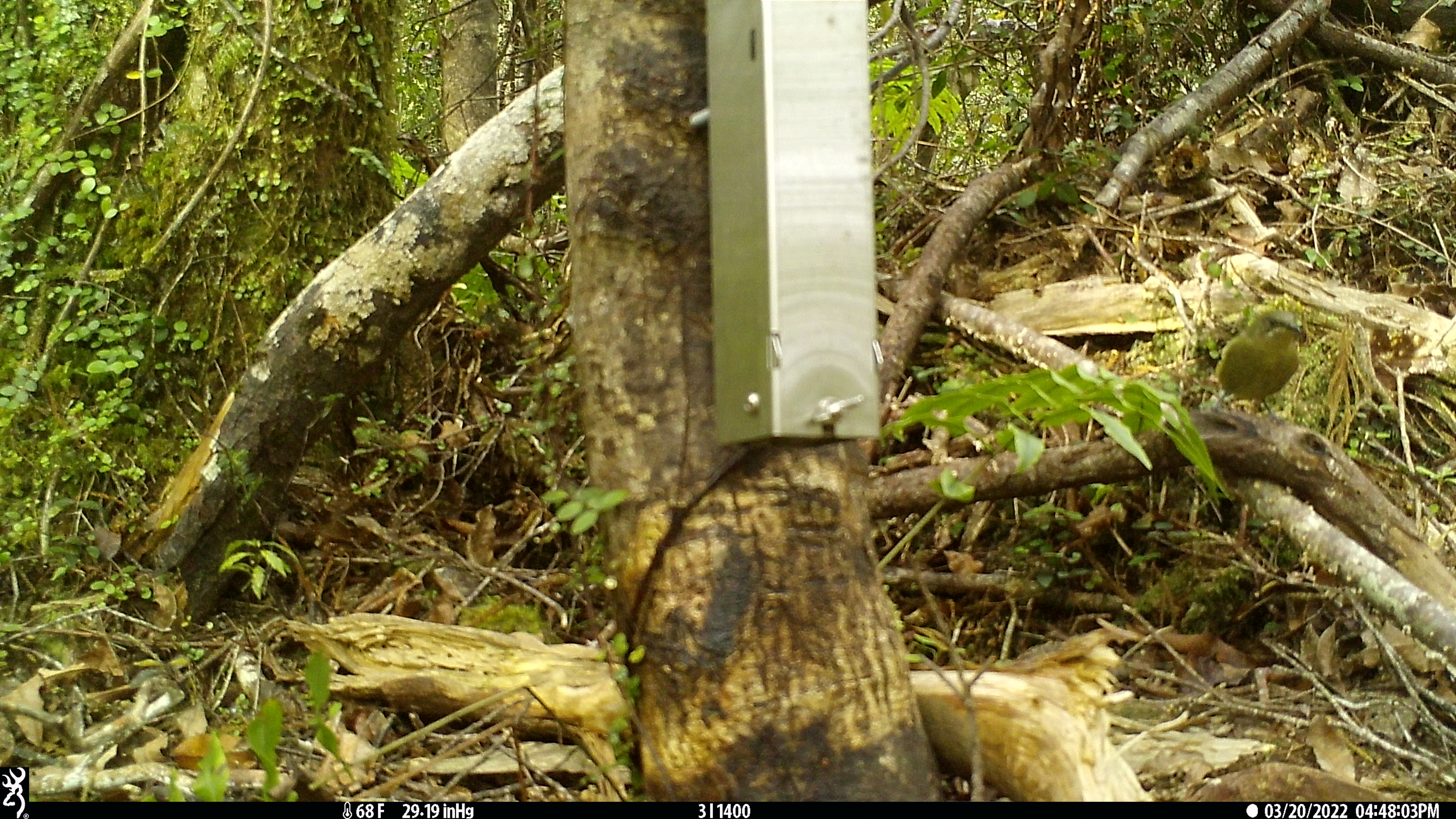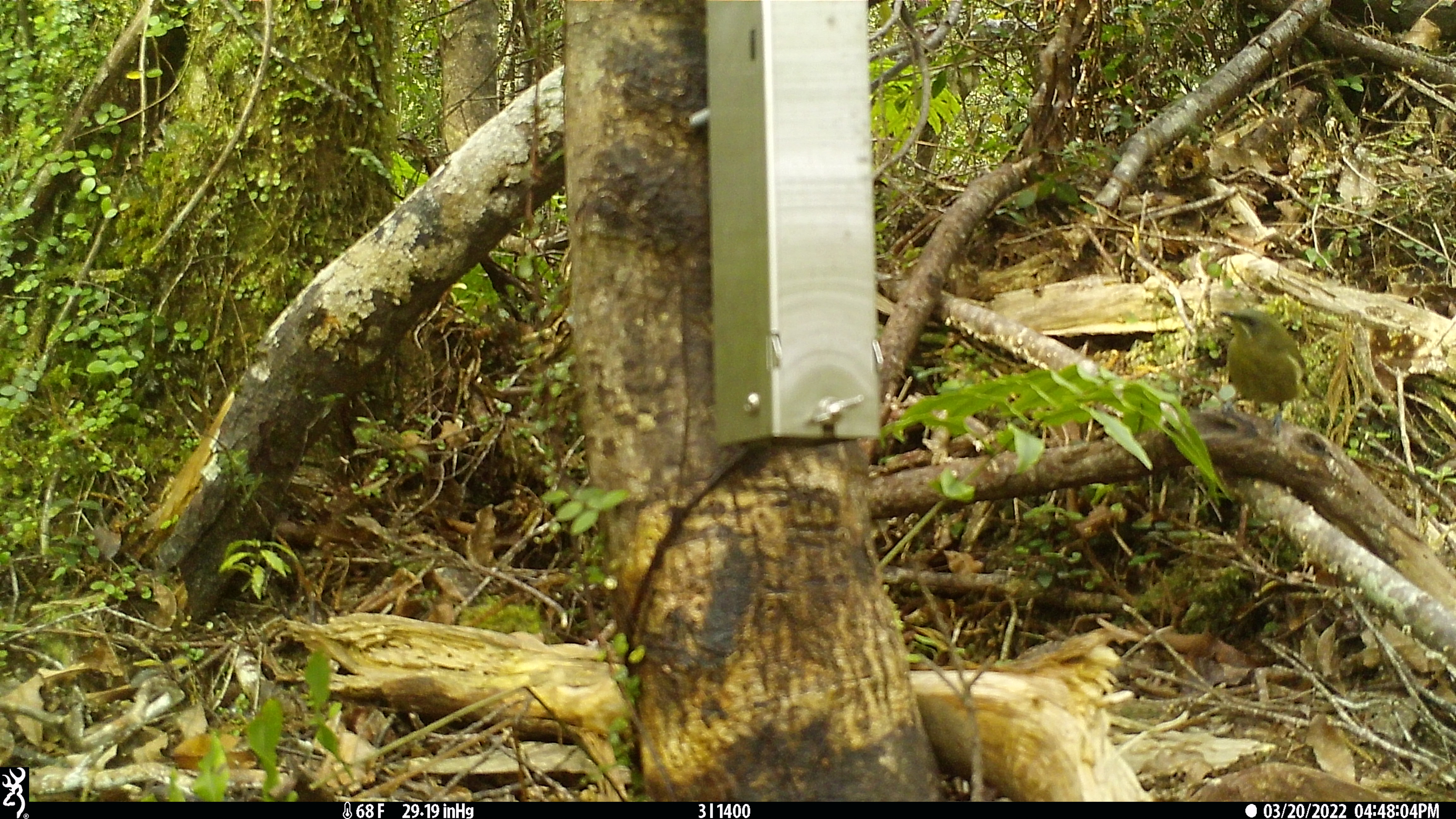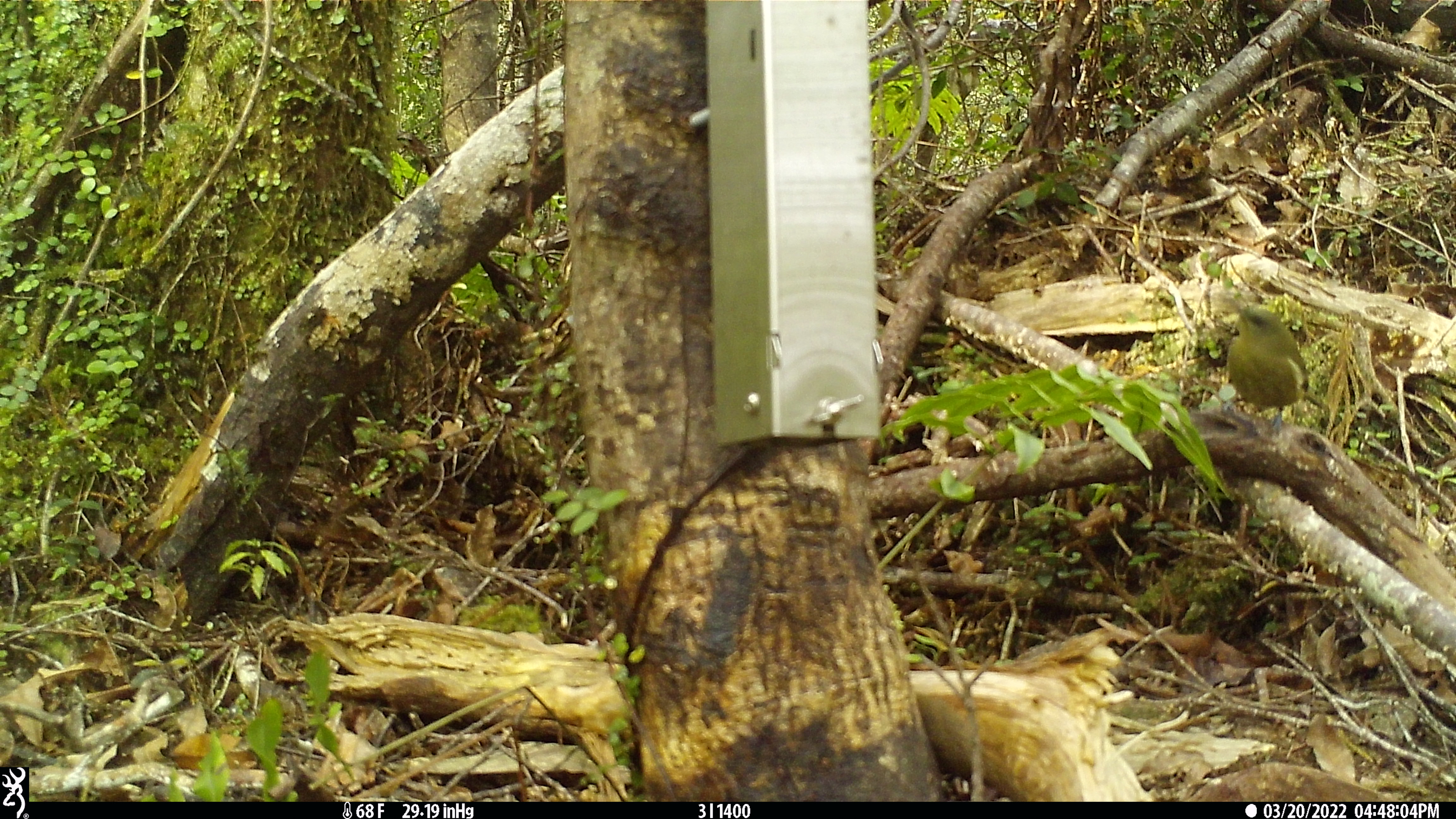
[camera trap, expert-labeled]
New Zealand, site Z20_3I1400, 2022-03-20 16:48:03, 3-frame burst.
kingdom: Animalia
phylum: Chordata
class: Aves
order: Passeriformes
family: Meliphagidae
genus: Anthornis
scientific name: Anthornis melanura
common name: new zealand bellbird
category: bellbird